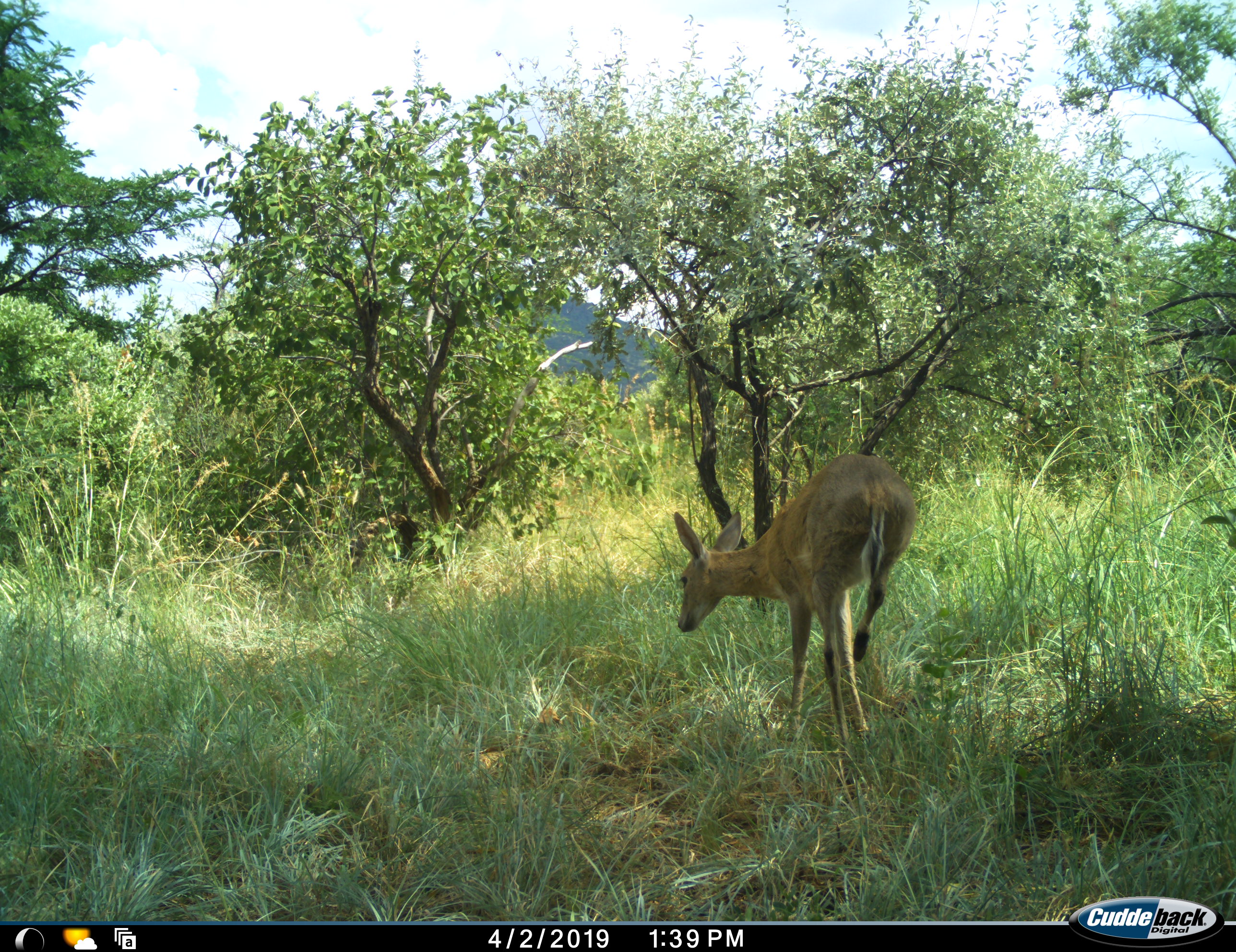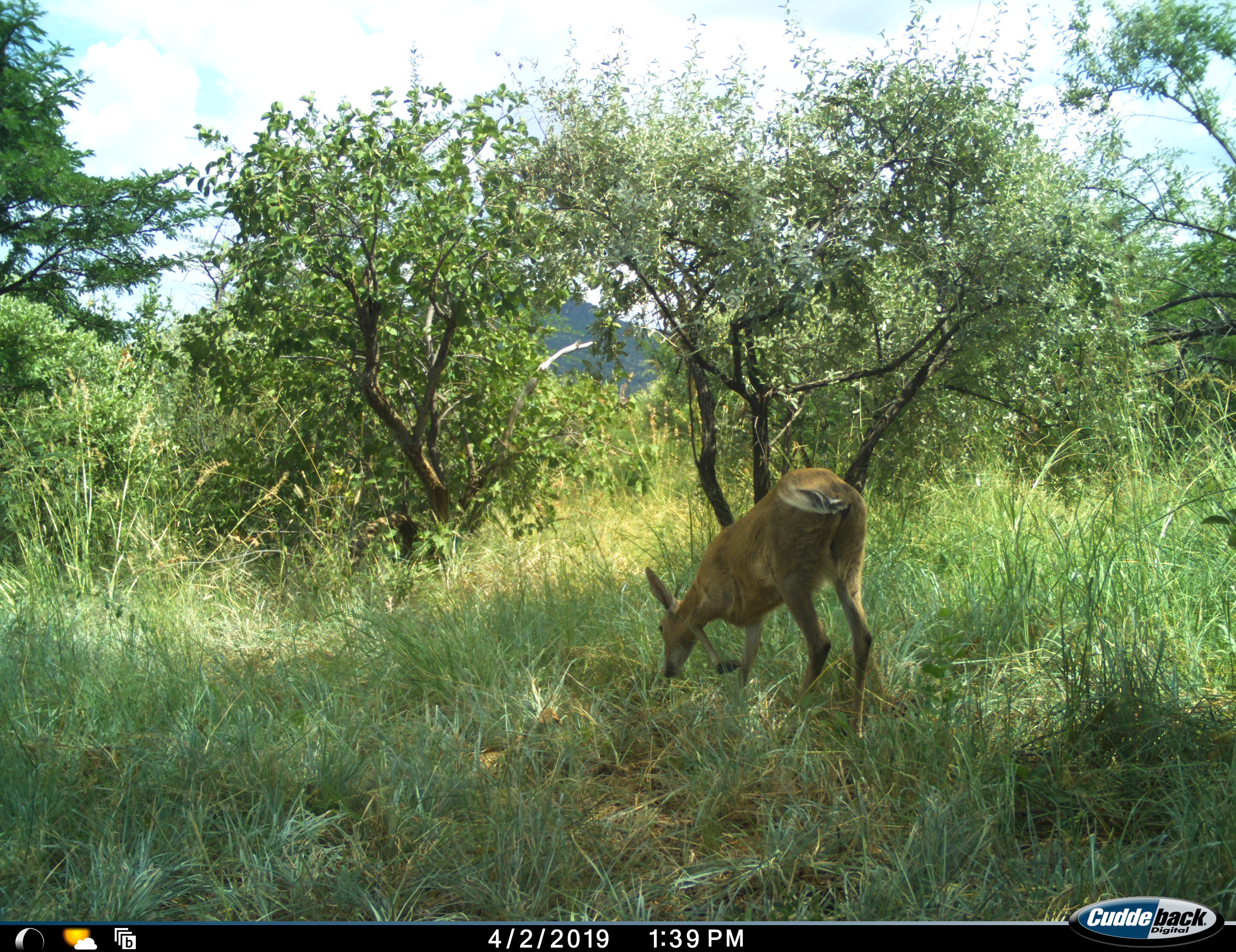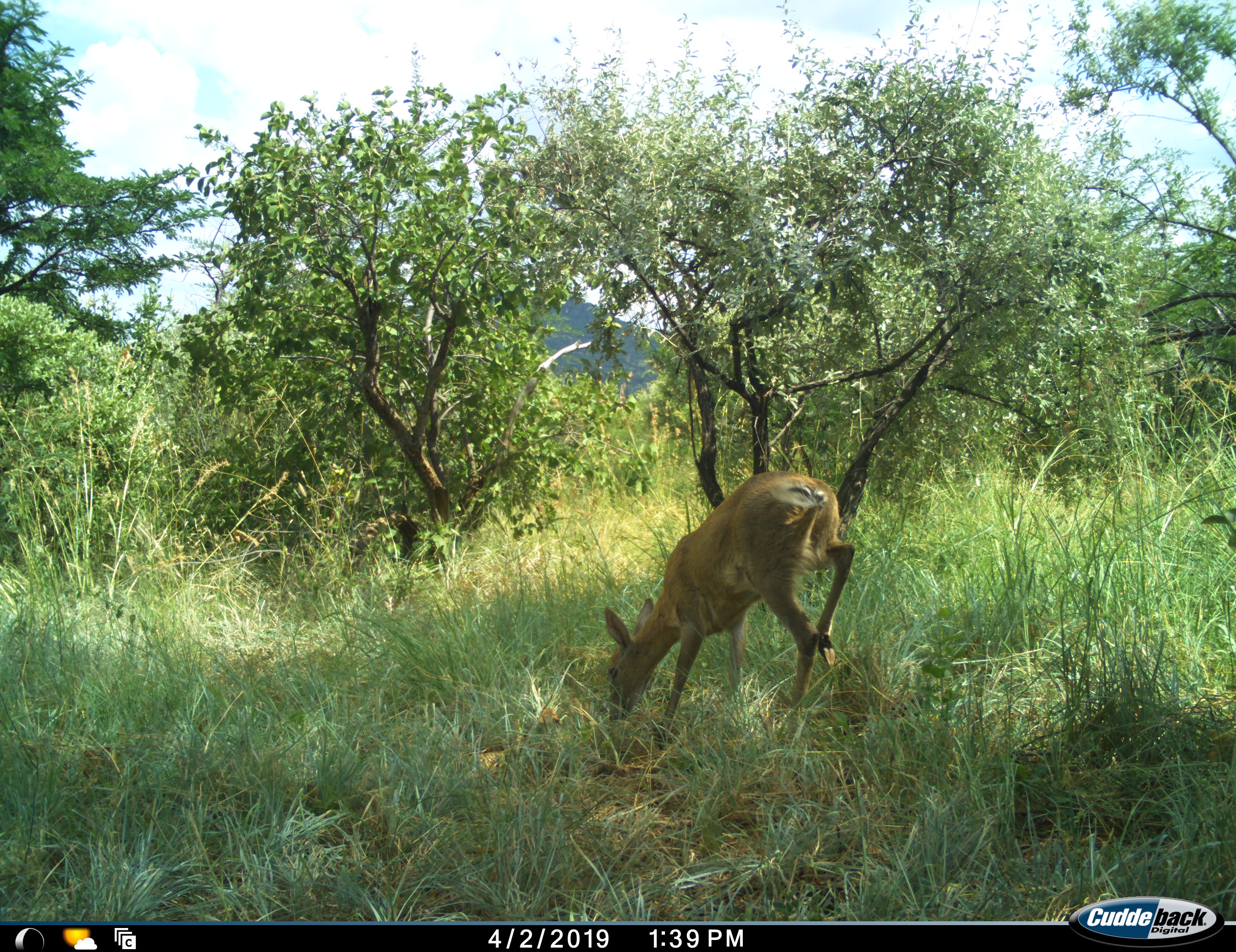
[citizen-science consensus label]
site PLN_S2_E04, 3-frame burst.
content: unidentified animal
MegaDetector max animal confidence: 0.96